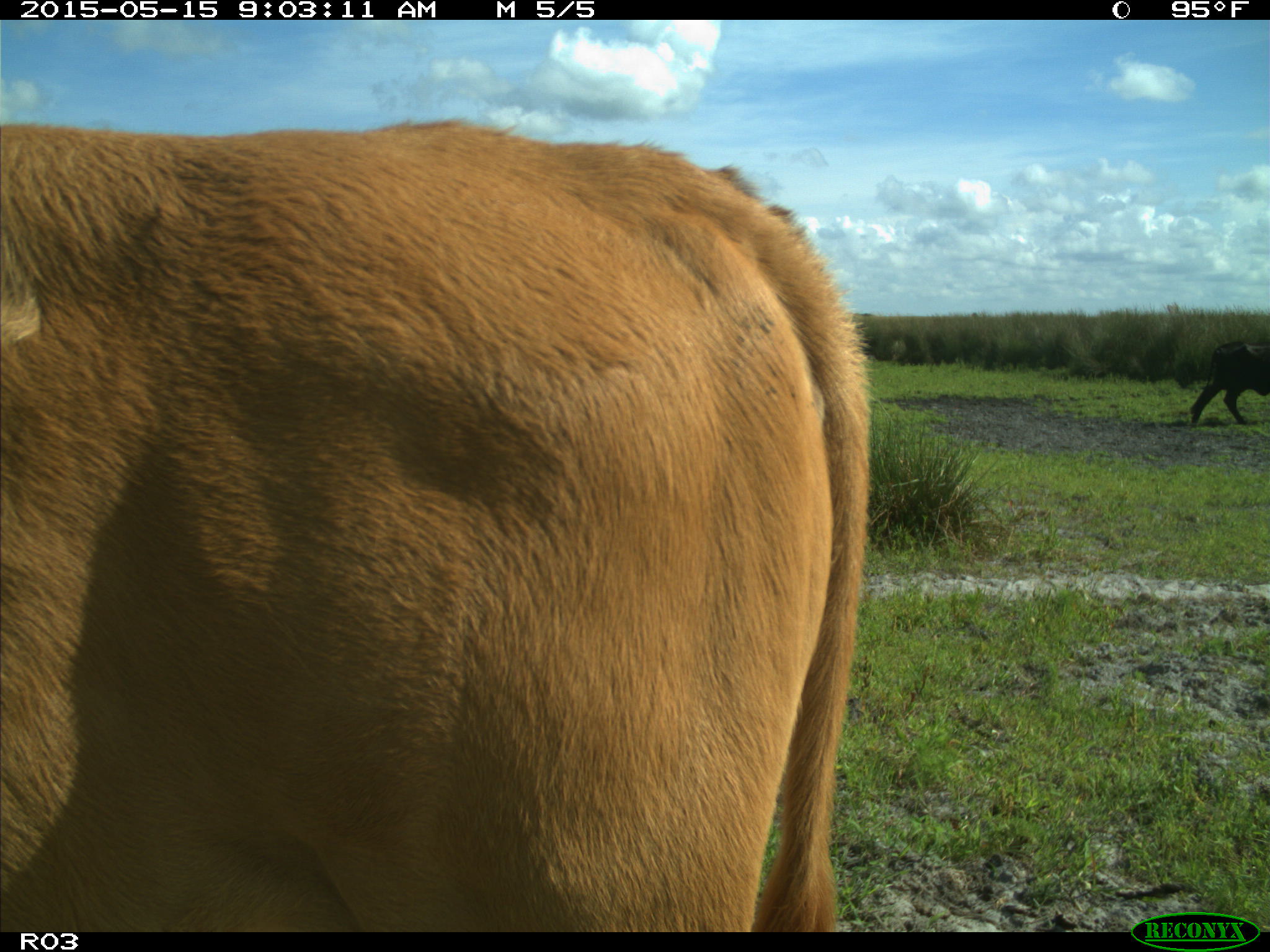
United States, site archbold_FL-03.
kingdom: Animalia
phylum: Chordata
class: Mammalia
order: Artiodactyla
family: Bovidae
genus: Bos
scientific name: Bos taurus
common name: domestic cow